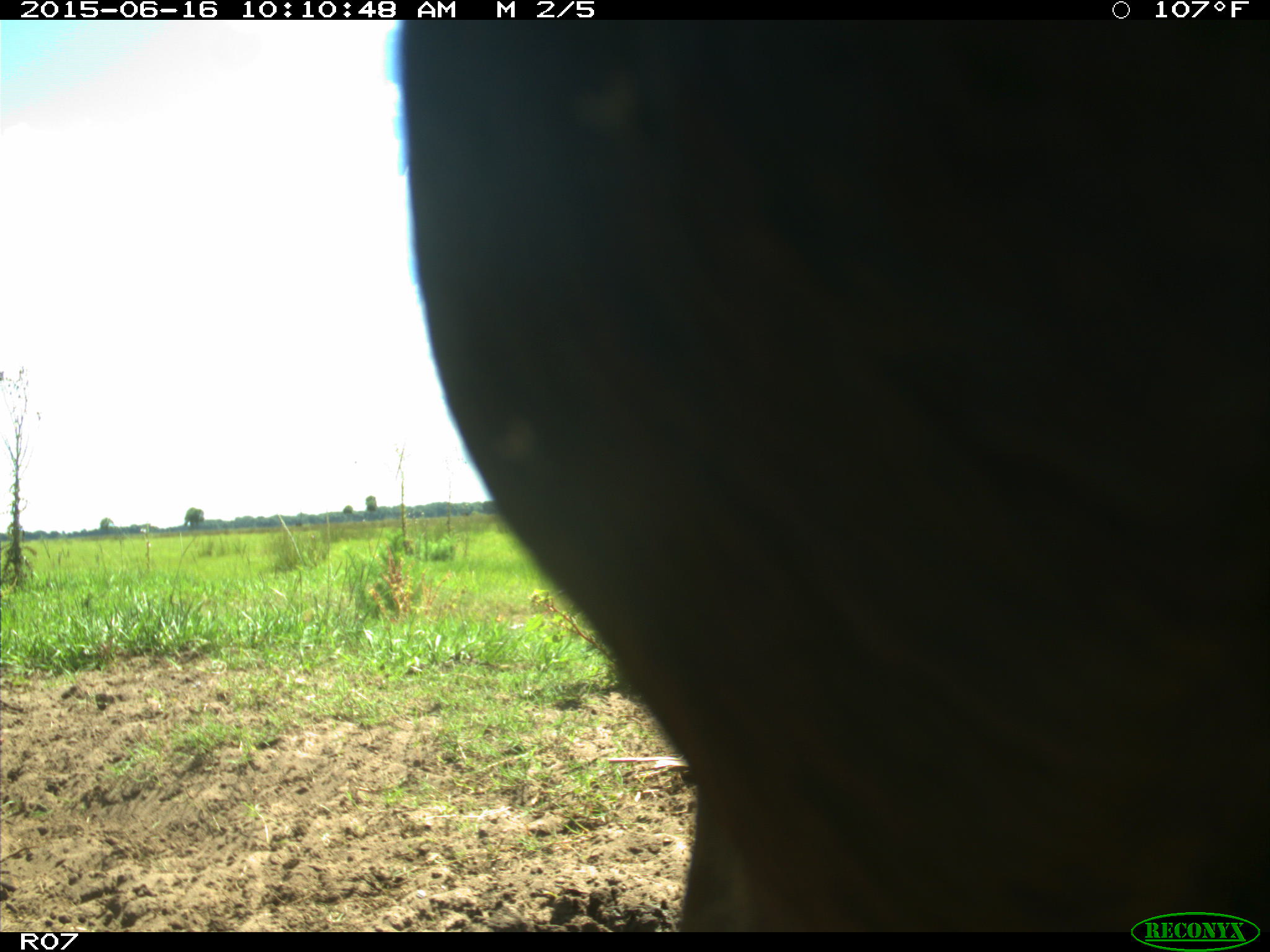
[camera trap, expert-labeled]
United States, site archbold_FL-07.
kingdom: Animalia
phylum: Chordata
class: Mammalia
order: Artiodactyla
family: Bovidae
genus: Bos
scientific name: Bos taurus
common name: domestic cow